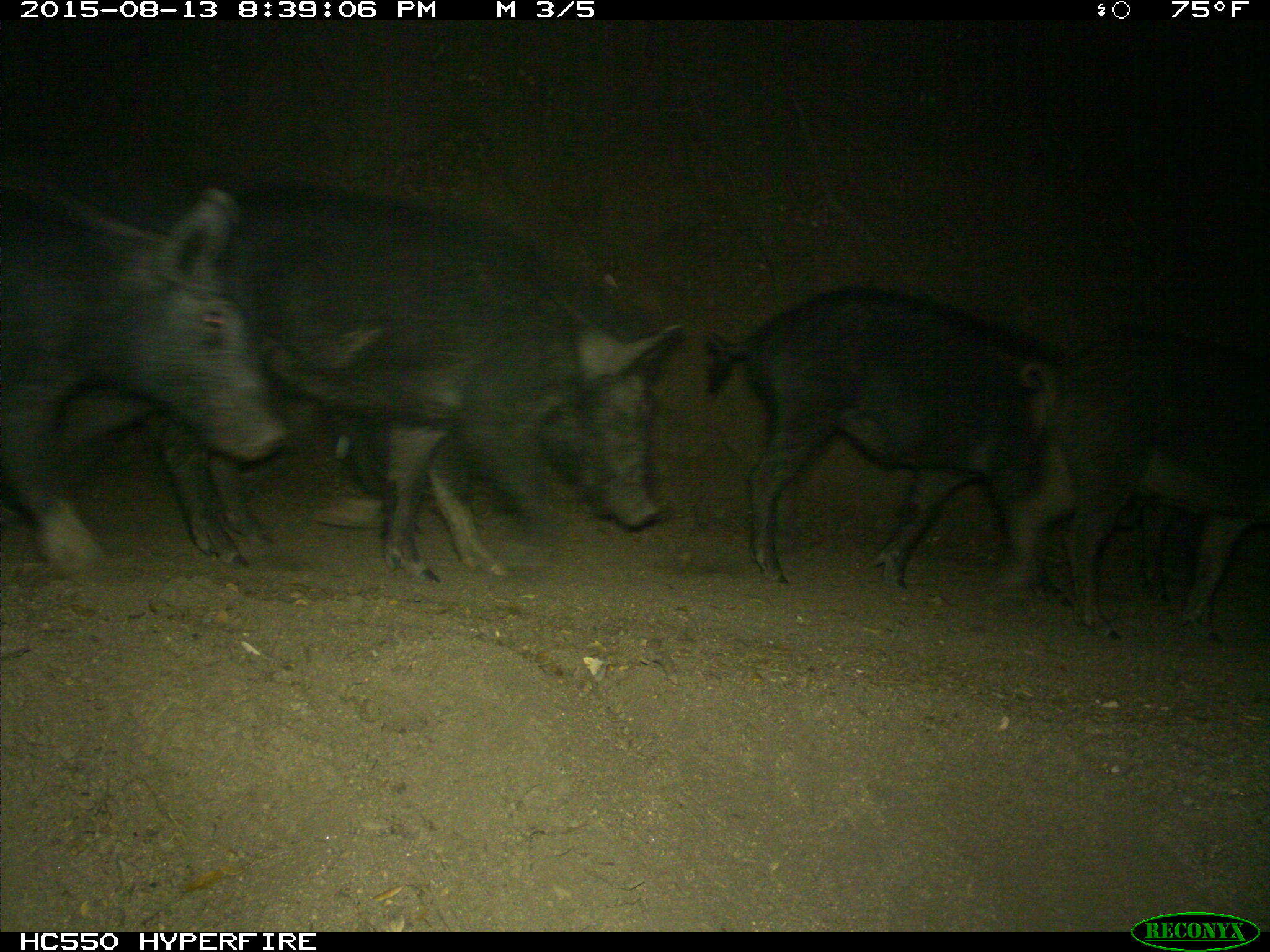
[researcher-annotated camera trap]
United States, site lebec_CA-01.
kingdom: Animalia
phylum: Chordata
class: Mammalia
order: Artiodactyla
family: Suidae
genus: Sus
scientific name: Sus scrofa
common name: wild boar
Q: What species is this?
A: Sus scrofa (wild boar).